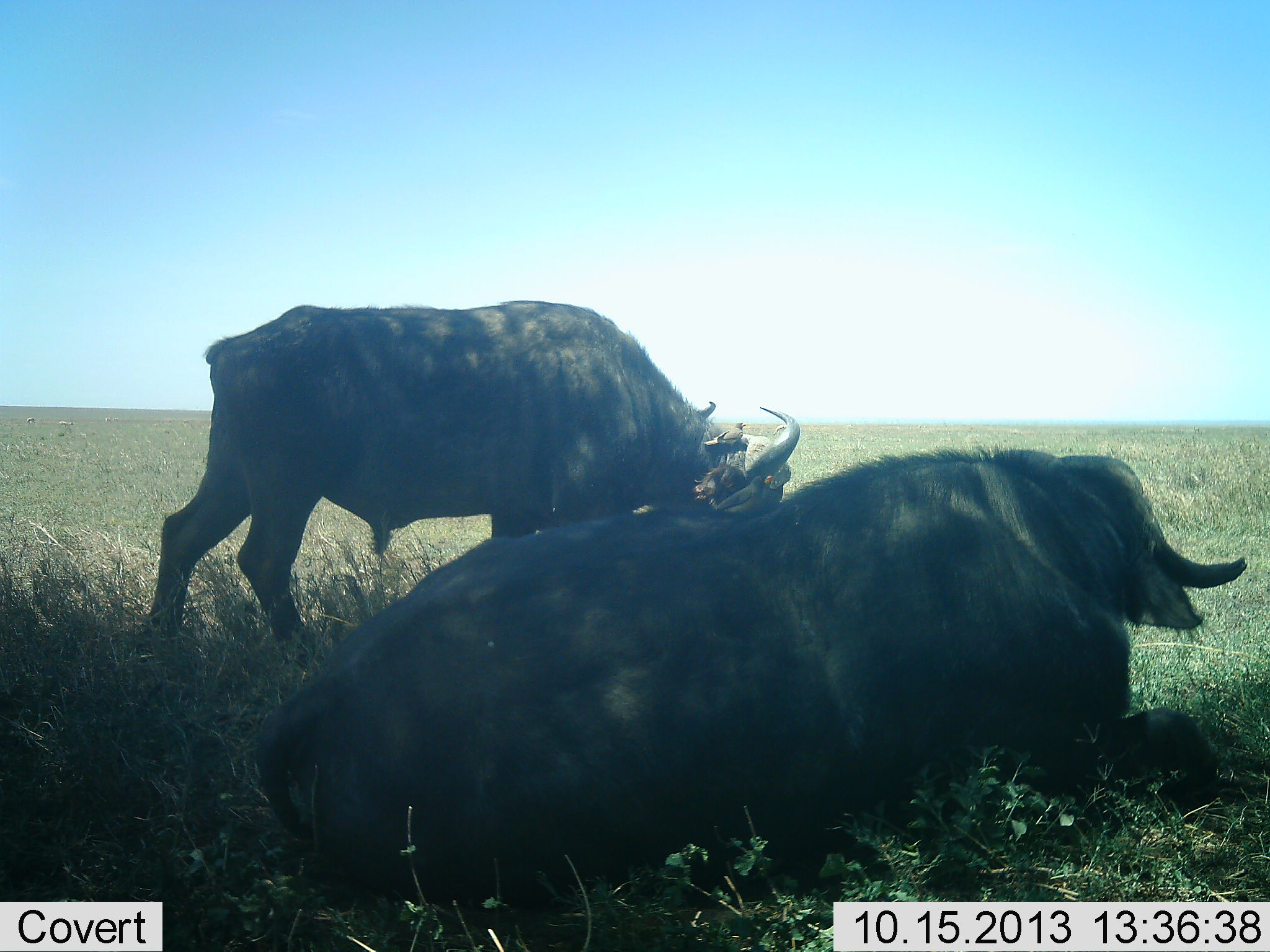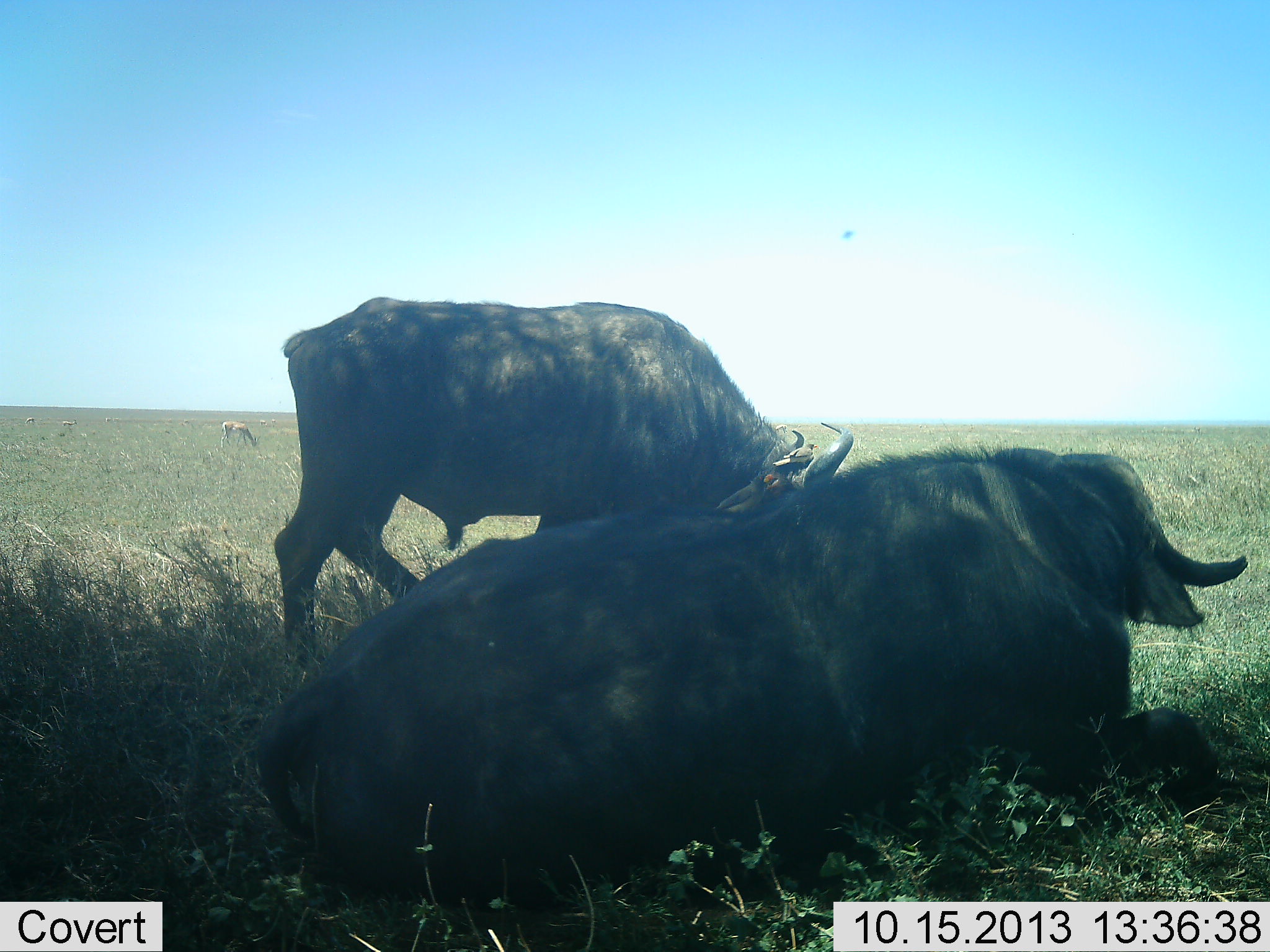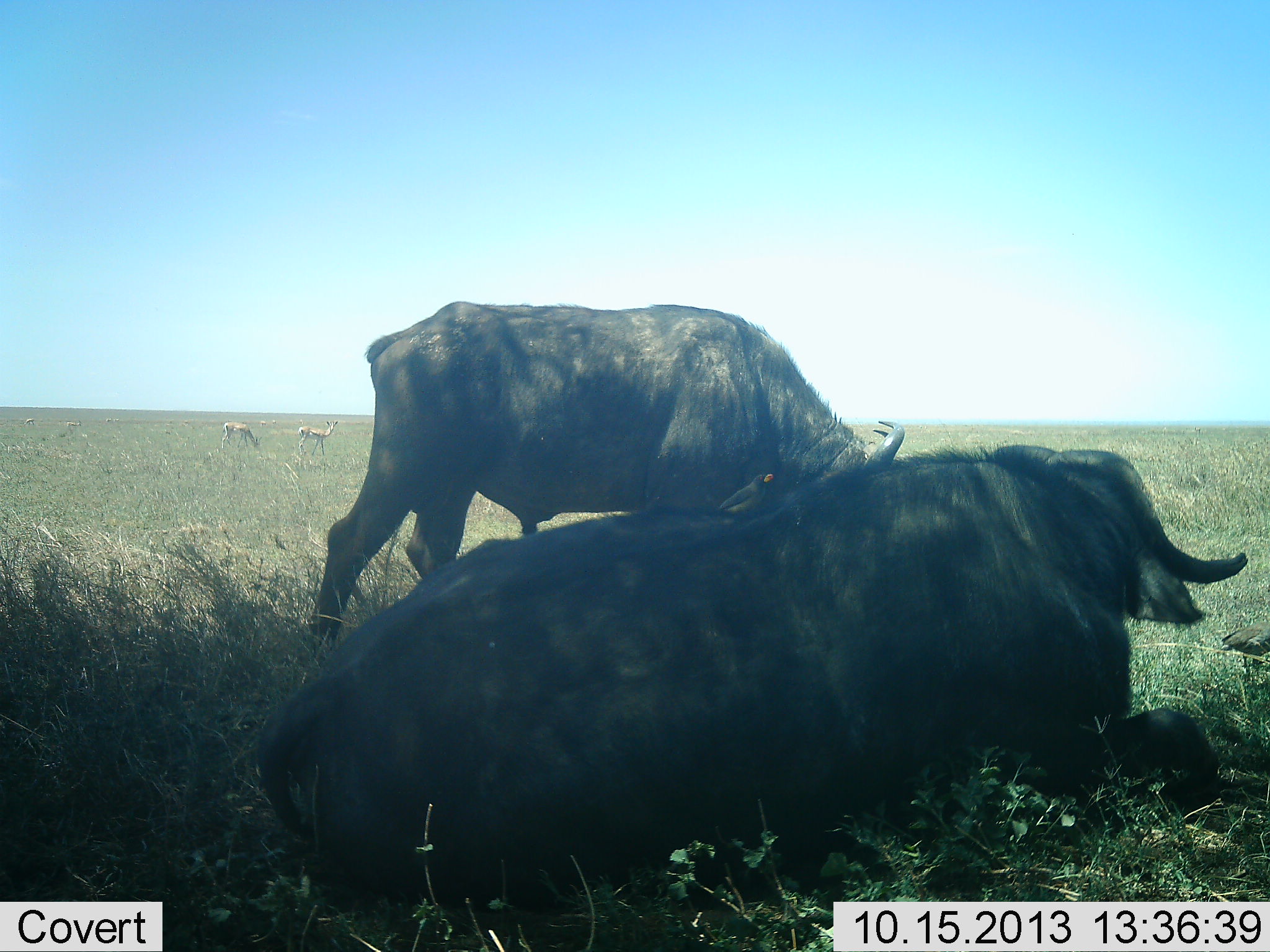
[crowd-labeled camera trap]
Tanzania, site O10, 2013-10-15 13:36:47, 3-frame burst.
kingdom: Animalia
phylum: Chordata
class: Mammalia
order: Artiodactyla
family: Bovidae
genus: Syncerus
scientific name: Syncerus caffer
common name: cape buffalo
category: buffalo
Buffalo (cape buffalo) (Syncerus caffer), count 2. Behavior (volunteer vote fractions): standing 25%, resting 96%, moving 42%, interacting 0%. Young present (vote fraction): 0%. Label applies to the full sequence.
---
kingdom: Animalia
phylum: Chordata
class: Mammalia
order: Artiodactyla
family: Bovidae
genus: Eudorcas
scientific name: Eudorcas thomsonii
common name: thomson's gazelle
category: gazellethomsons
Gazellethomsons (thomson's gazelle) (Eudorcas thomsonii), count 2. Behavior (volunteer vote fractions): standing 50%, resting 0%, moving 0%, interacting 0%. Young present (vote fraction): 0%. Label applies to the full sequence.